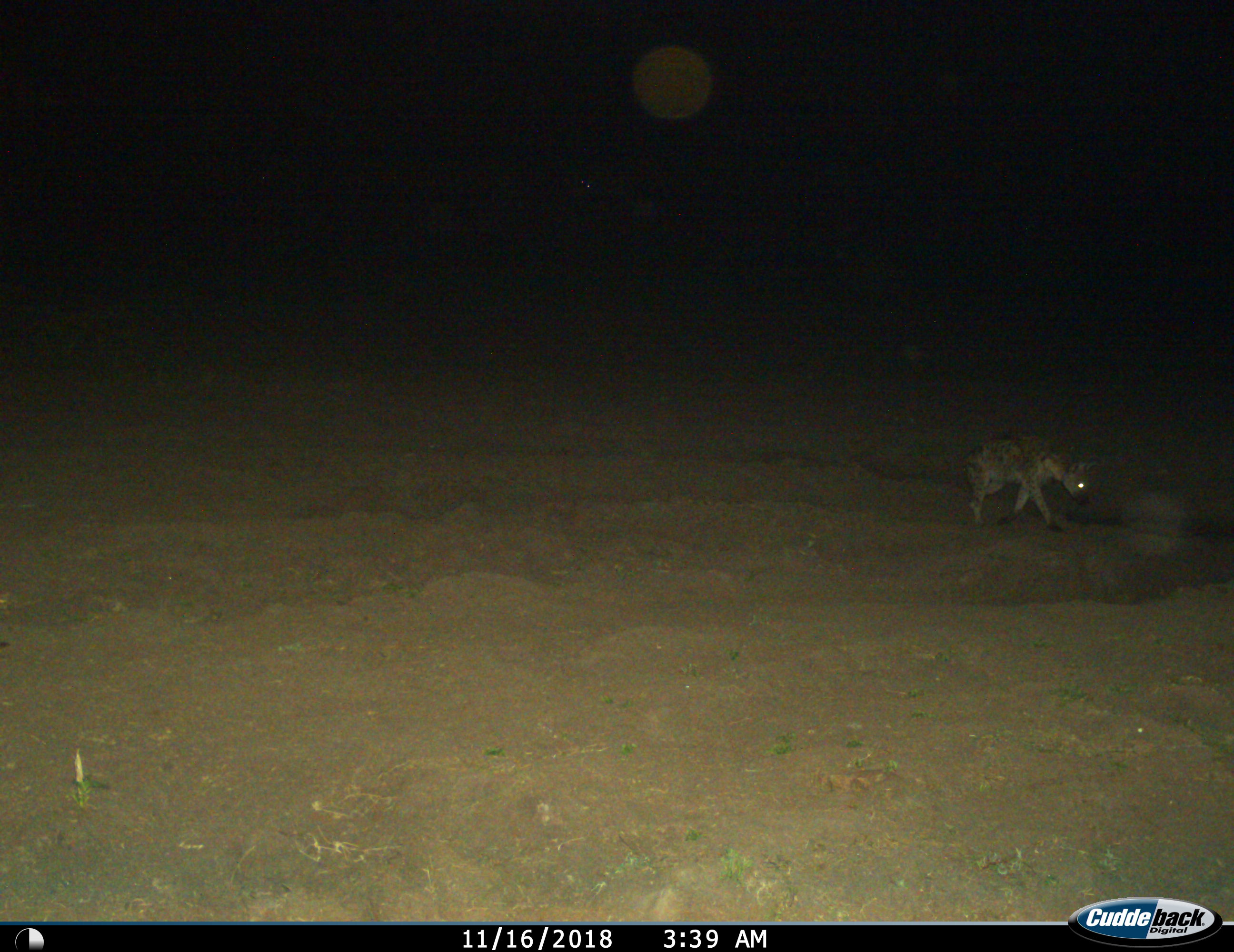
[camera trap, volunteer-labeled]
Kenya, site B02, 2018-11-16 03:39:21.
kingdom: Animalia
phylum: Chordata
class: Mammalia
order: Carnivora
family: Hyaenidae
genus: Crocuta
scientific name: Crocuta crocuta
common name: spotted hyena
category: hyenaspotted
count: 1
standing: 10%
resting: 0%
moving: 100%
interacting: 0%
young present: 0%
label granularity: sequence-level